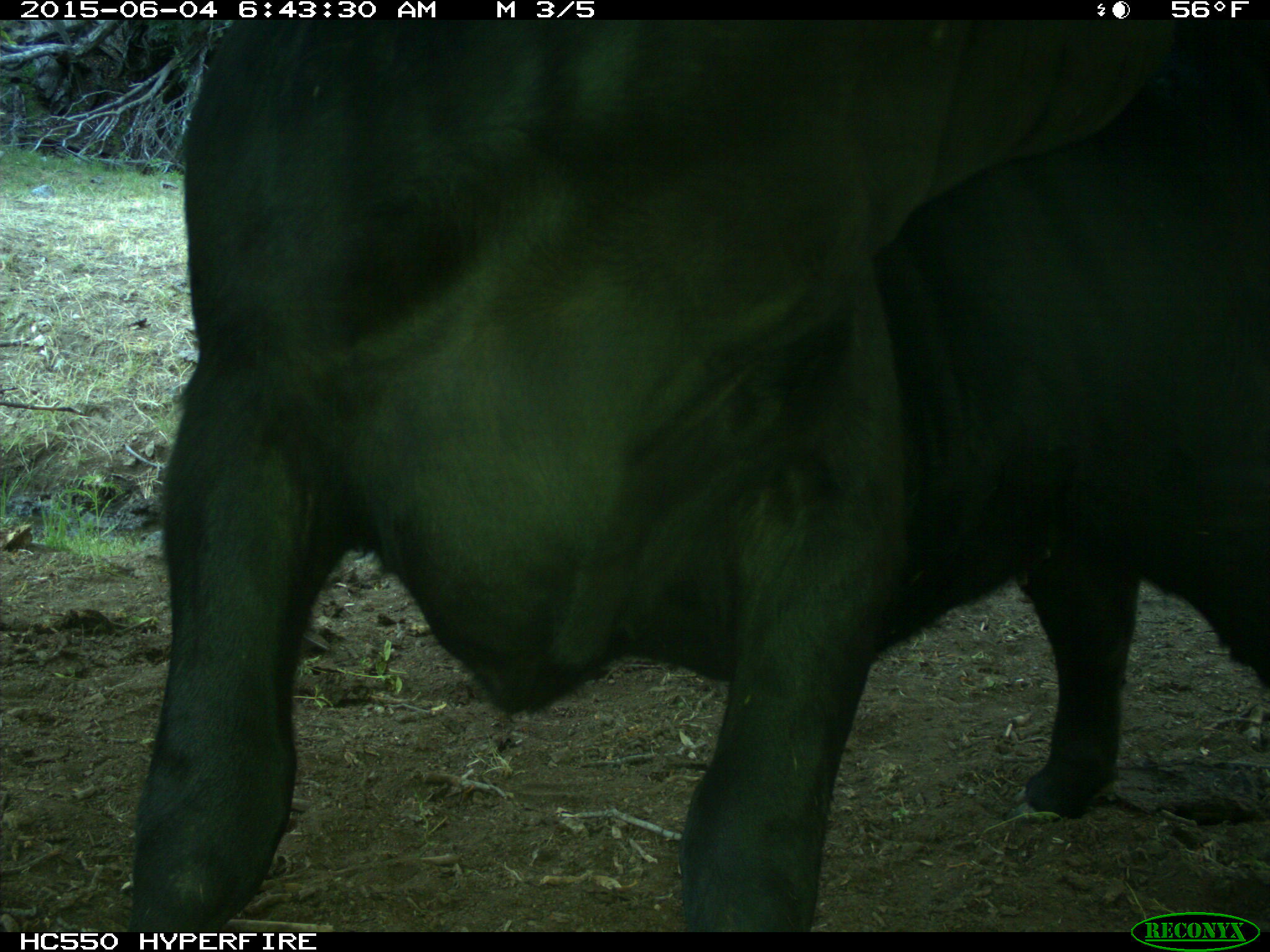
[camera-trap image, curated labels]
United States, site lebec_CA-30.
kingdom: Animalia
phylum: Chordata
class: Mammalia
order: Artiodactyla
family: Bovidae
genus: Bos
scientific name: Bos taurus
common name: domestic cow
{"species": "Bos taurus (domestic cow)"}